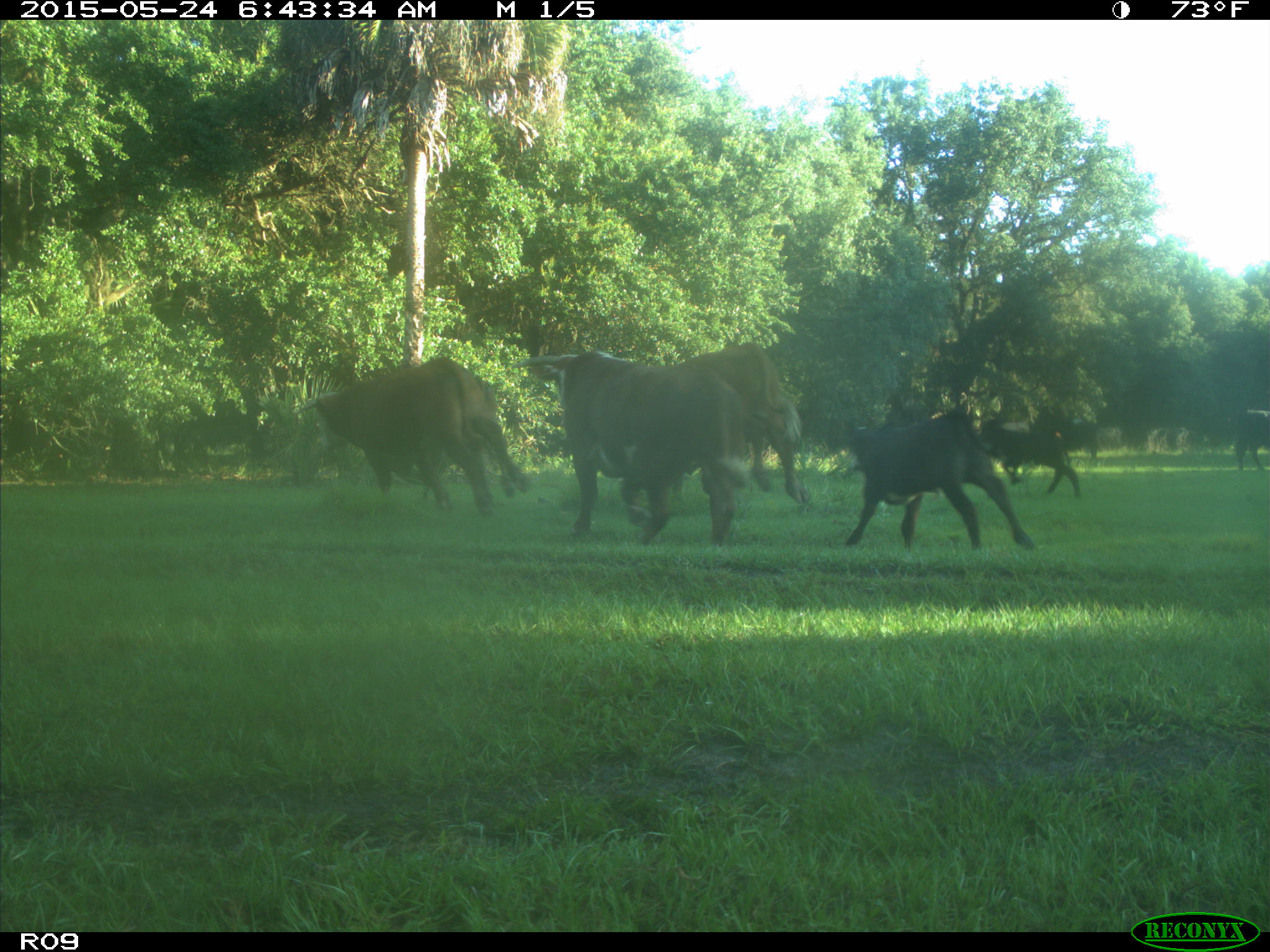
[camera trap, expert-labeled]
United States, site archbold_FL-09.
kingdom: Animalia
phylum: Chordata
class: Mammalia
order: Artiodactyla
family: Bovidae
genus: Bos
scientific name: Bos taurus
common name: domestic cow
Bos taurus (domestic cow).